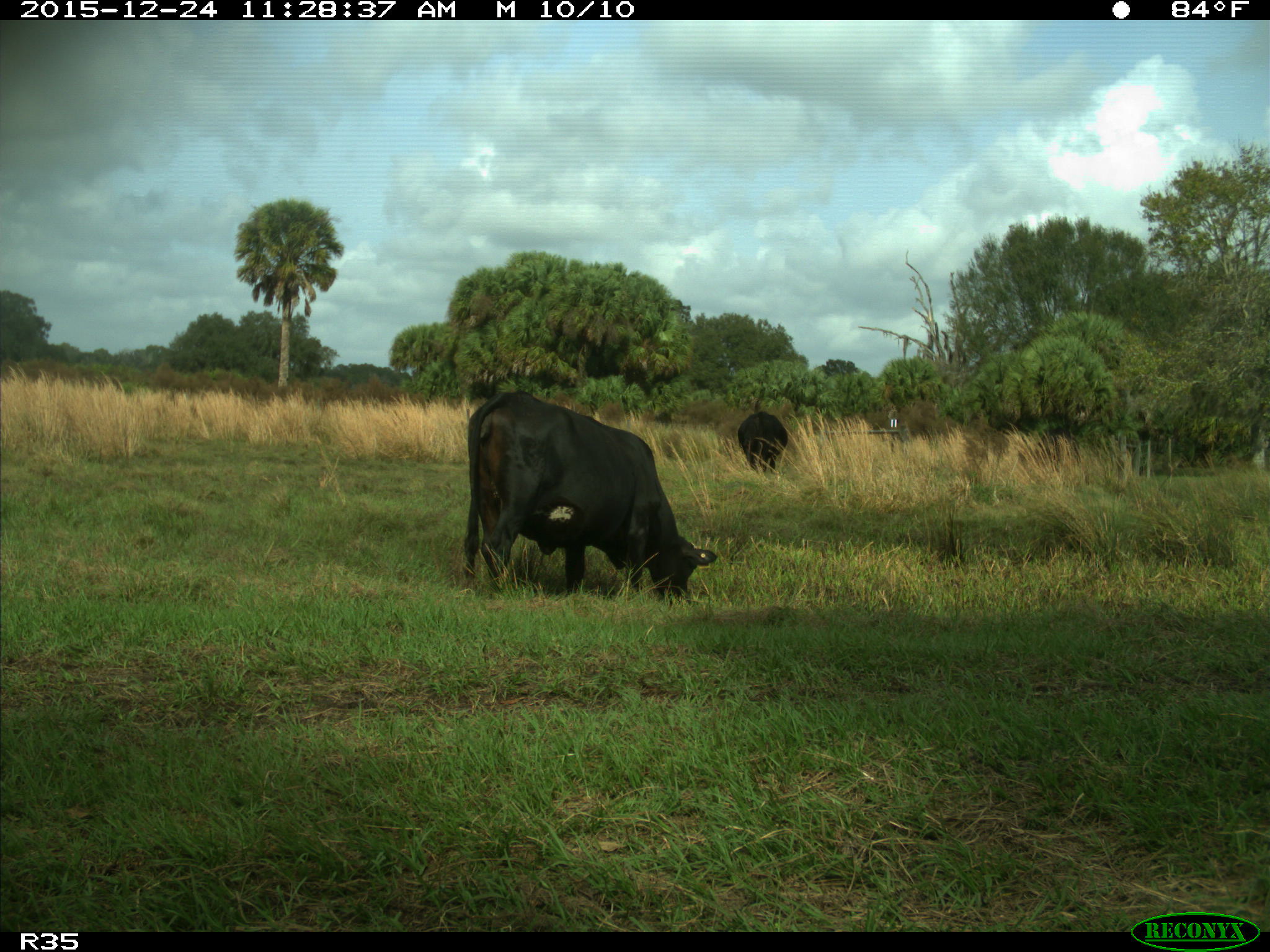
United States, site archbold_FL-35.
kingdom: Animalia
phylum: Chordata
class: Mammalia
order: Artiodactyla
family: Bovidae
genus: Bos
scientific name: Bos taurus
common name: domestic cow